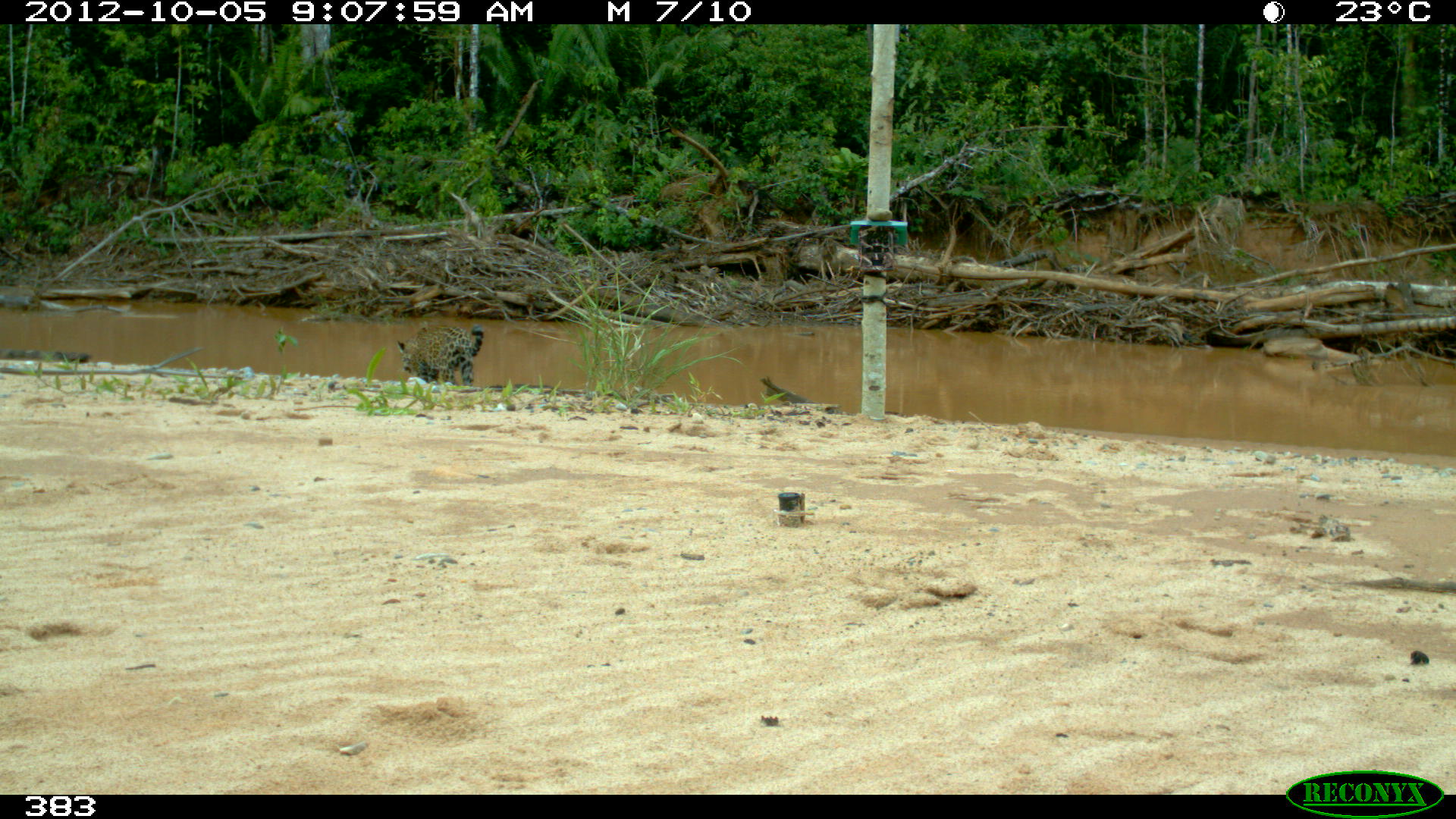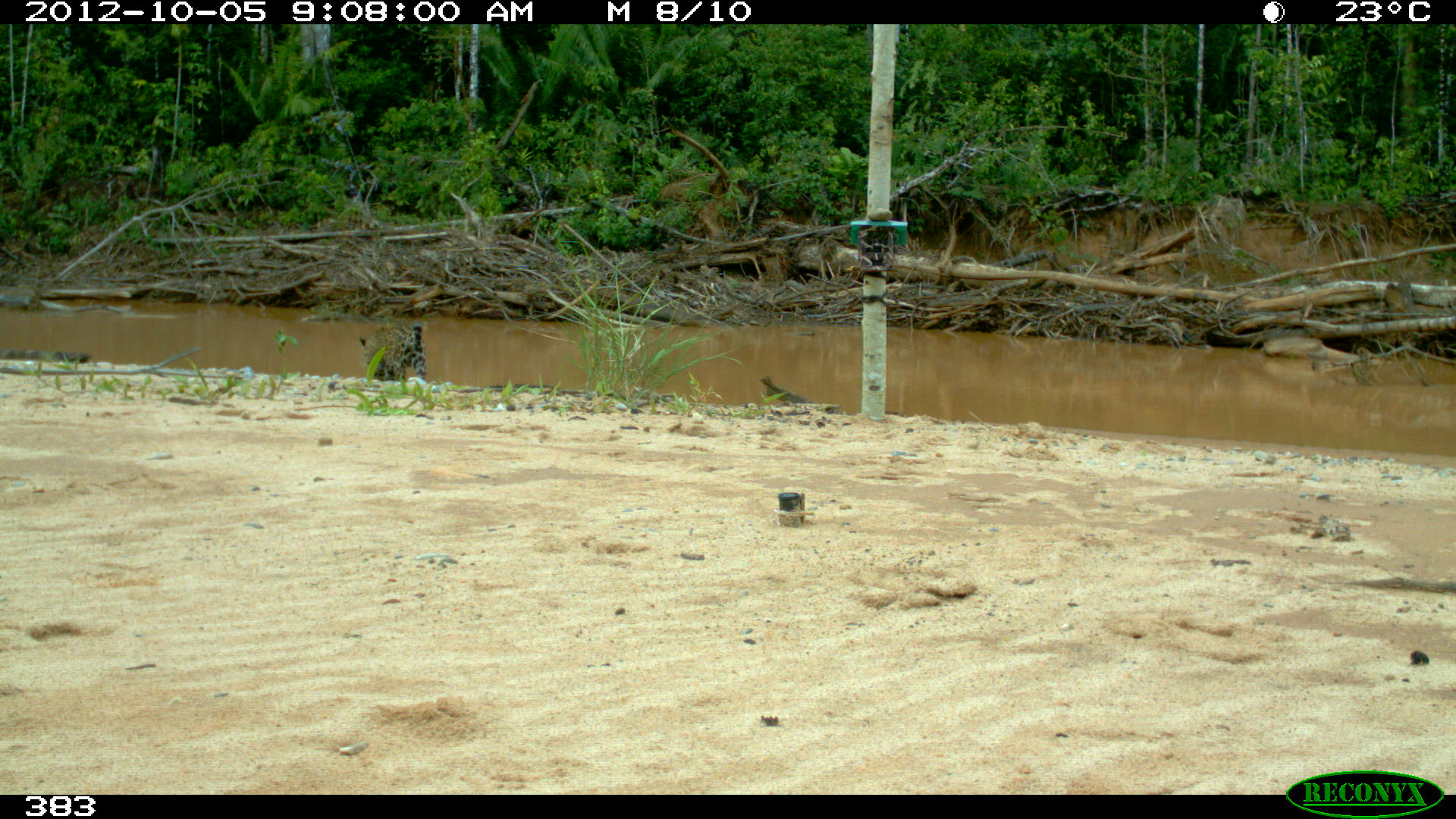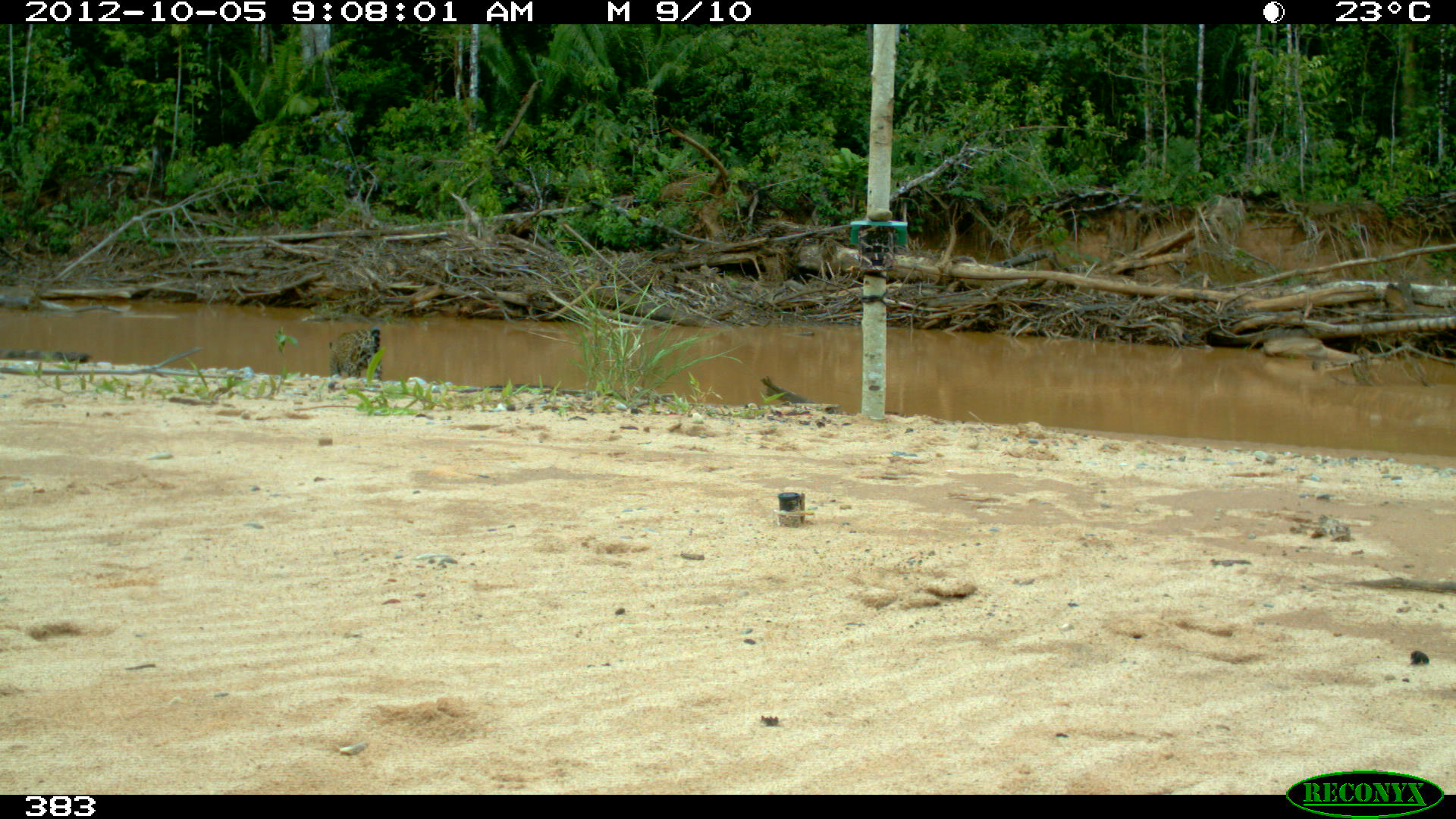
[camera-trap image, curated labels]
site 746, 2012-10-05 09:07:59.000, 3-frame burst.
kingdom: Animalia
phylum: Chordata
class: Mammalia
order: Carnivora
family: Felidae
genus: Panthera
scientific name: Panthera onca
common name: jaguar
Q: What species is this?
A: Panthera onca (jaguar).